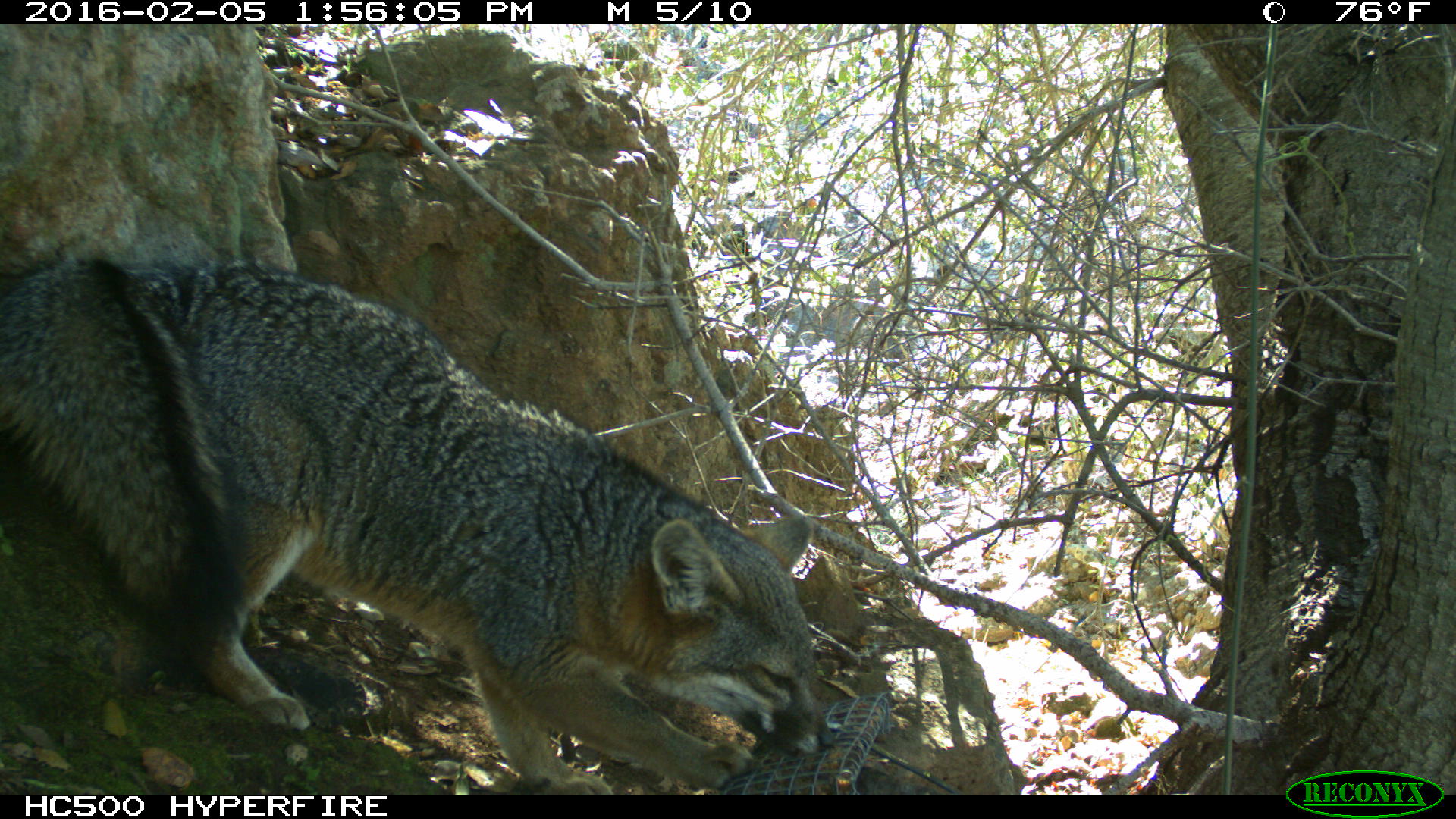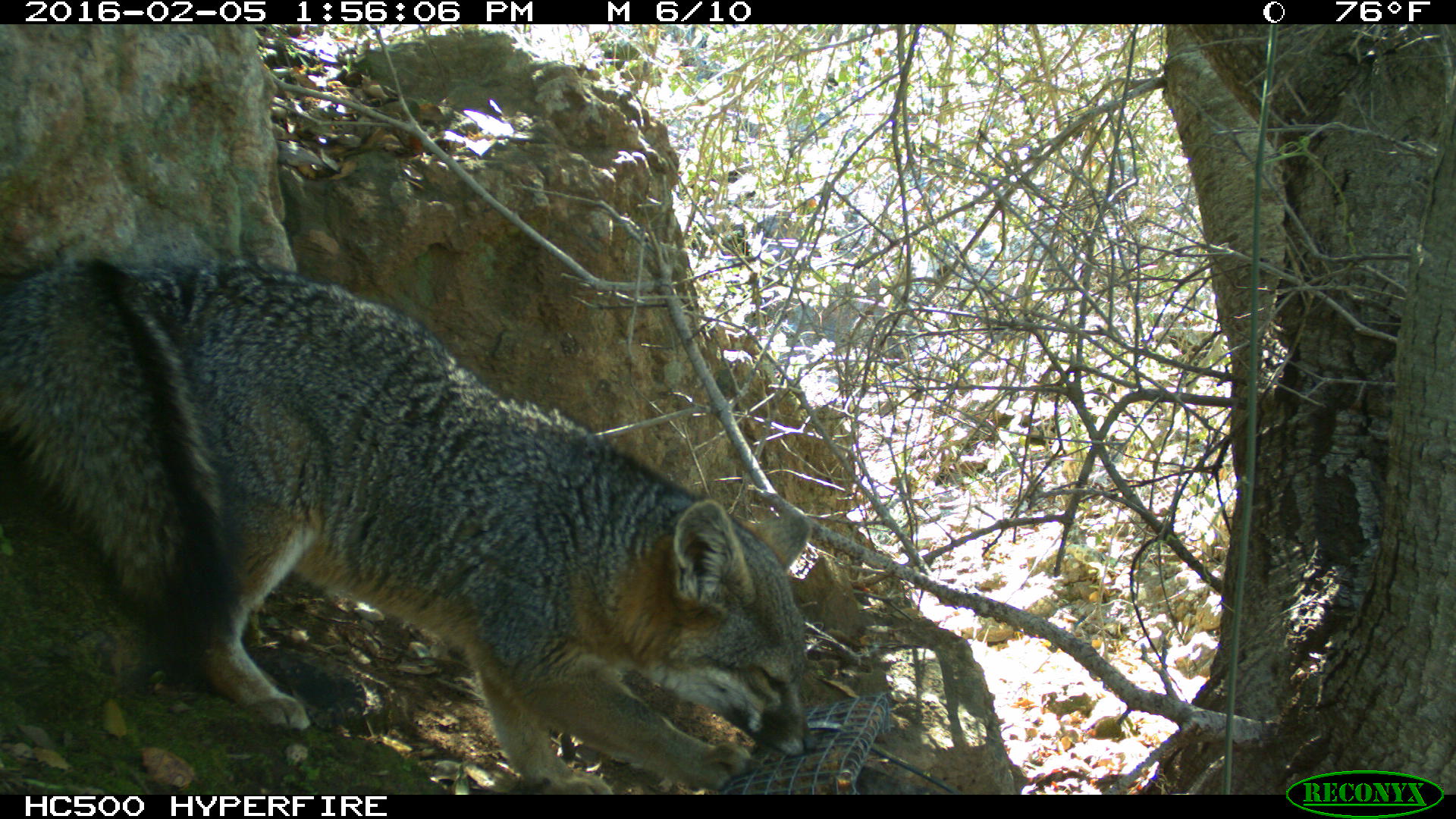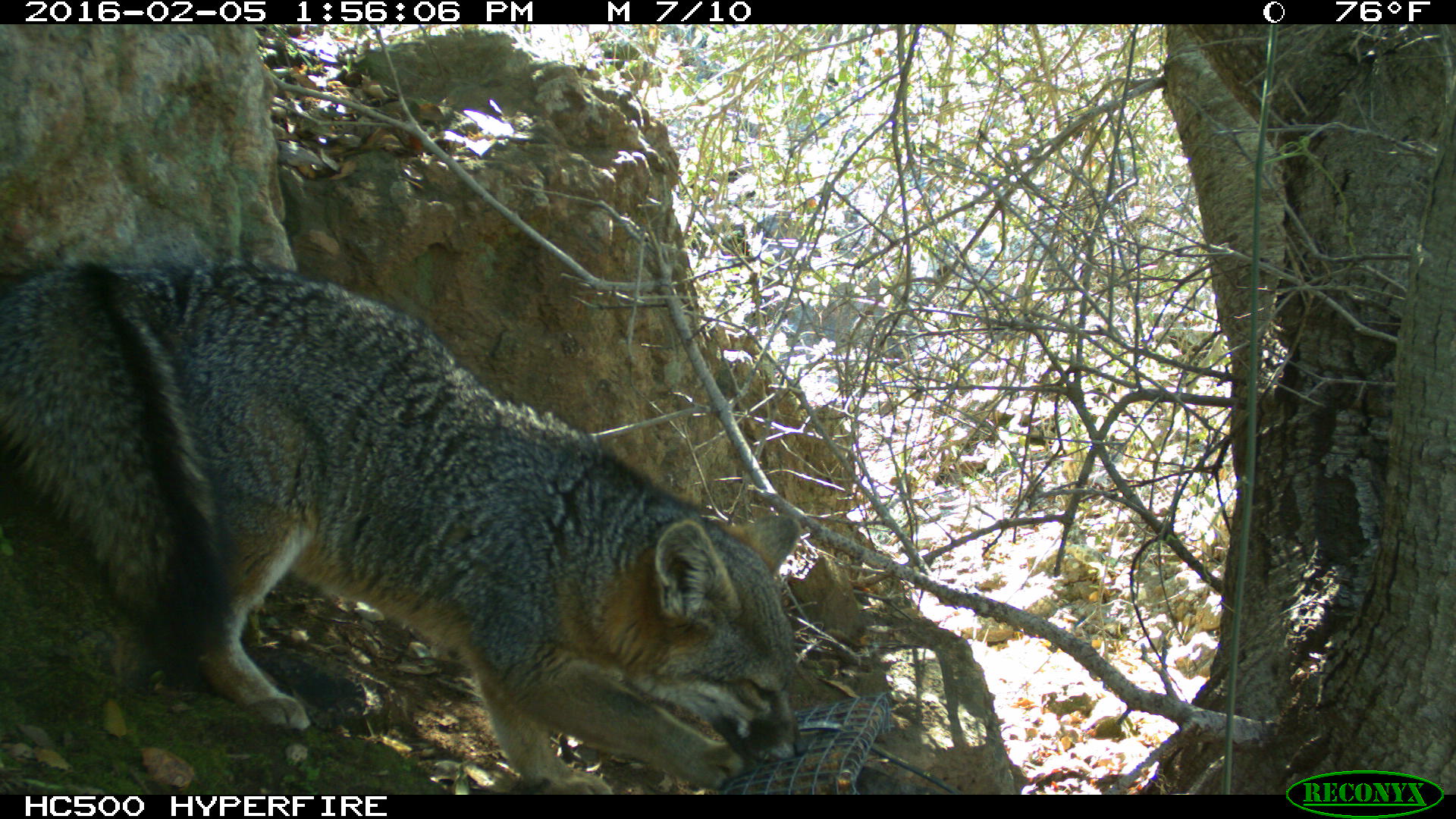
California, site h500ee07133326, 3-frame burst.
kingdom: Animalia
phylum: Chordata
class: Mammalia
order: Carnivora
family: Canidae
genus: Urocyon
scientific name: Urocyon littoralis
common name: island fox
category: fox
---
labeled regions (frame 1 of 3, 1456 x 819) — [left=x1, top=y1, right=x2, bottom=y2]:
fox: [left=0, top=256, right=829, bottom=795]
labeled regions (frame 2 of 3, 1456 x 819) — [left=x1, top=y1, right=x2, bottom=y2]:
fox: [left=0, top=256, right=819, bottom=795]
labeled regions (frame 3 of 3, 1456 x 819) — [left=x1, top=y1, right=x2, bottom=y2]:
fox: [left=0, top=256, right=802, bottom=791]